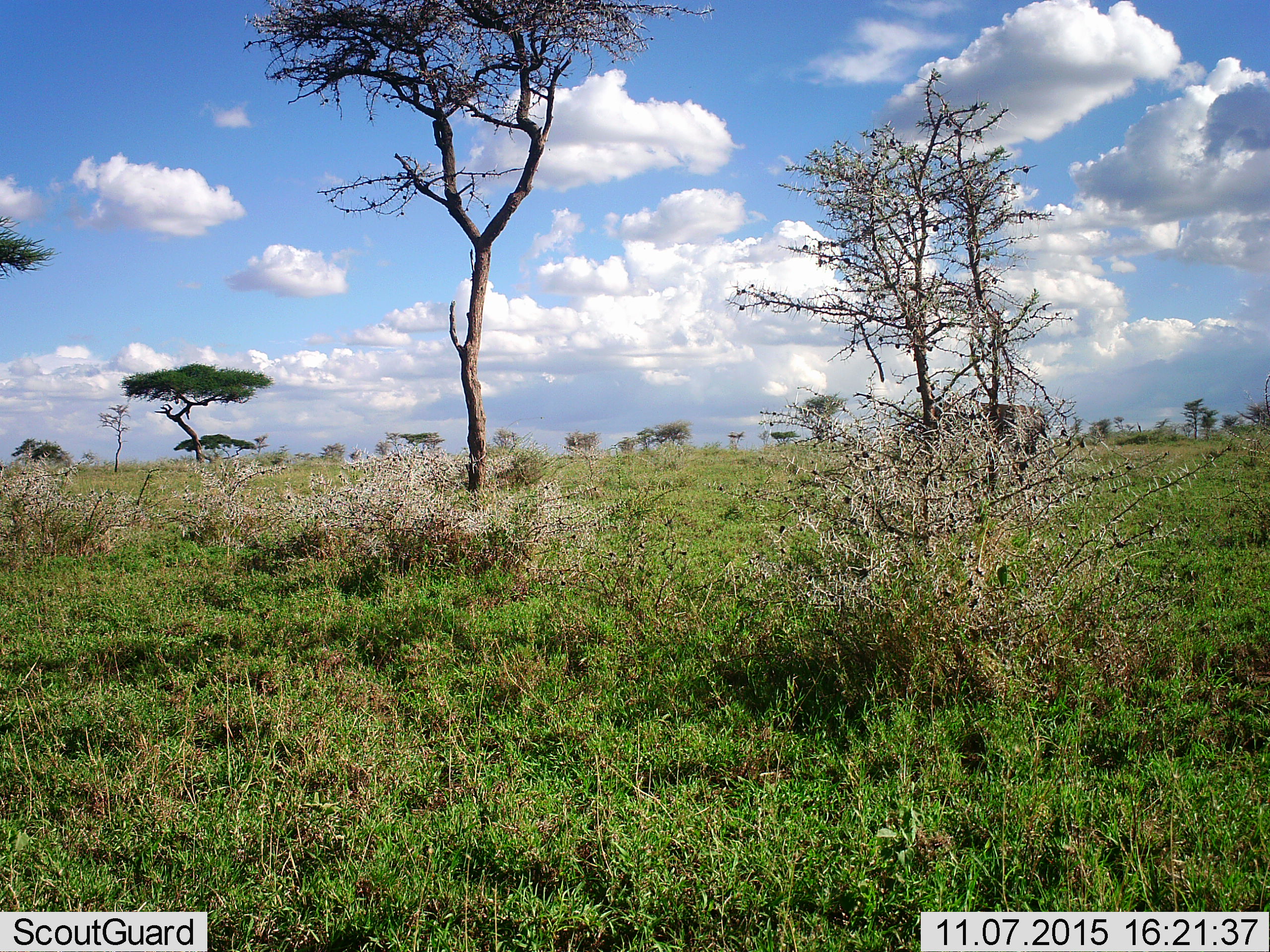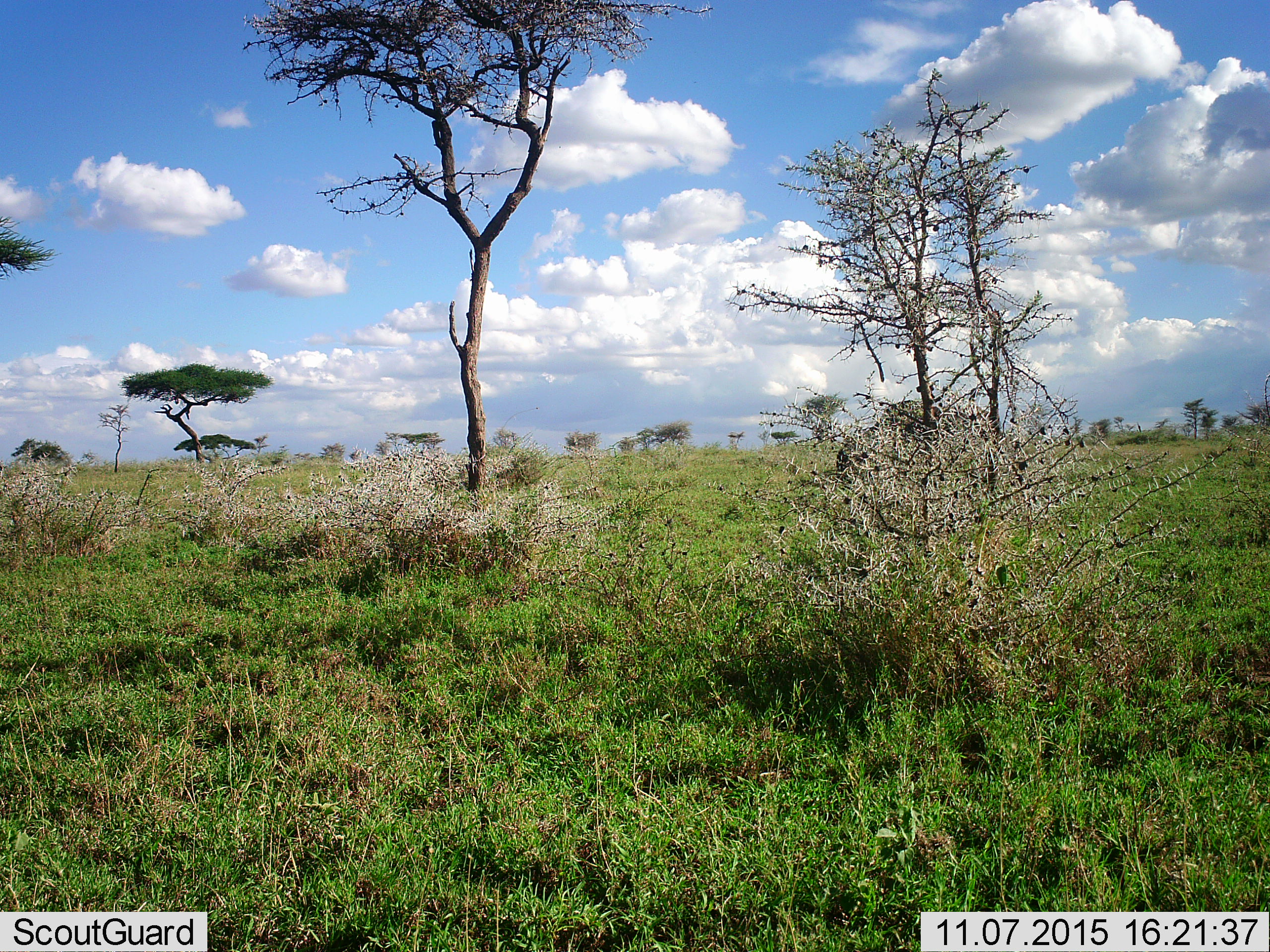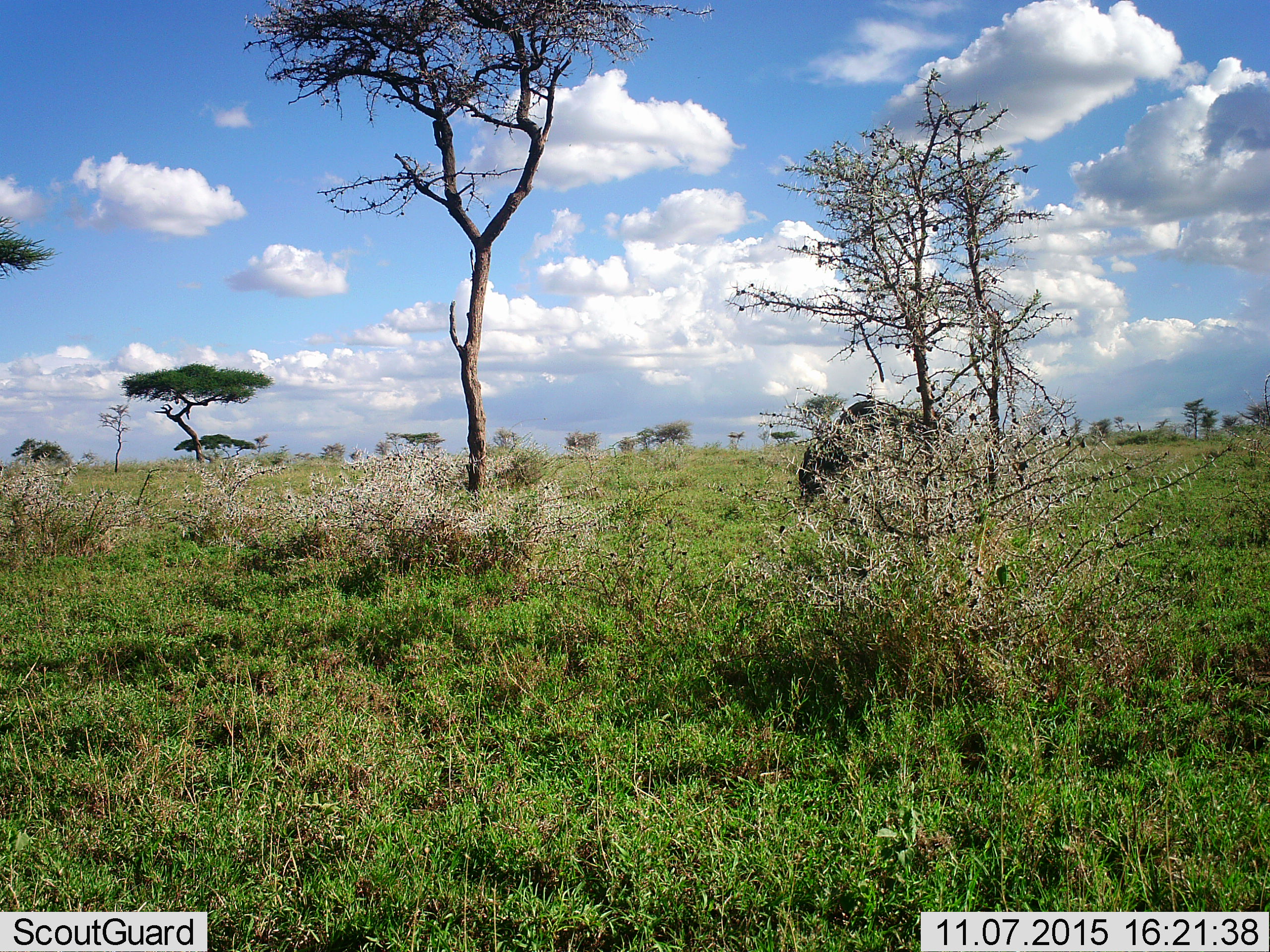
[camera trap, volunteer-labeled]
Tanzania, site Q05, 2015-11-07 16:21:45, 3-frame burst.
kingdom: Animalia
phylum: Chordata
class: Mammalia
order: Artiodactyla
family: Bovidae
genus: Syncerus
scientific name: Syncerus caffer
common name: cape buffalo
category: buffalo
Buffalo (cape buffalo) (Syncerus caffer), count 1. Behavior (volunteer vote fractions): standing 0%, resting 0%, moving 100%, interacting 0%. Young present (vote fraction): 0%. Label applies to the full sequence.